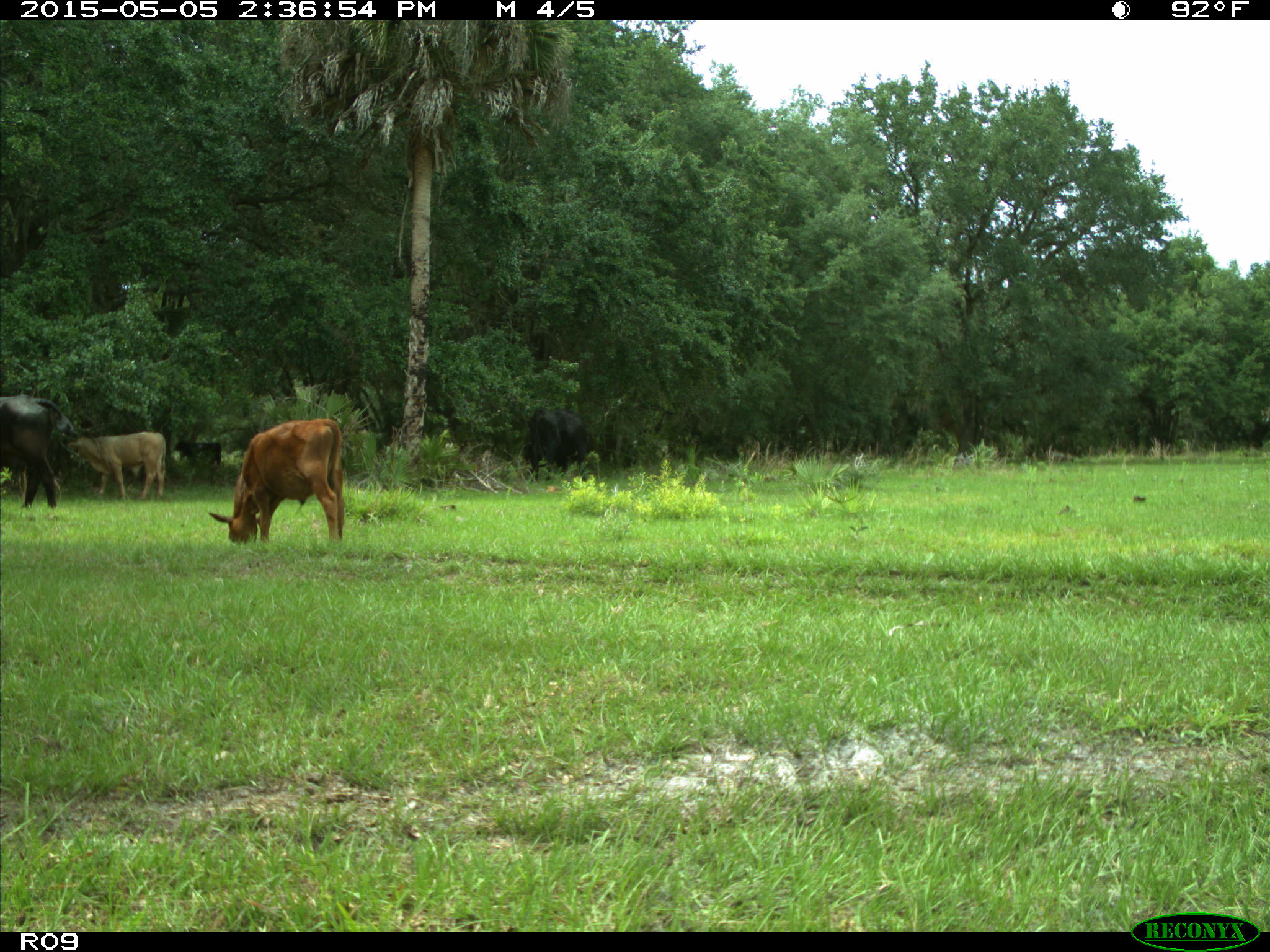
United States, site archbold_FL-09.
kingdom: Animalia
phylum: Chordata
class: Mammalia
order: Artiodactyla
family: Bovidae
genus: Bos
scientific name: Bos taurus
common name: domestic cow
Bos taurus (domestic cow).